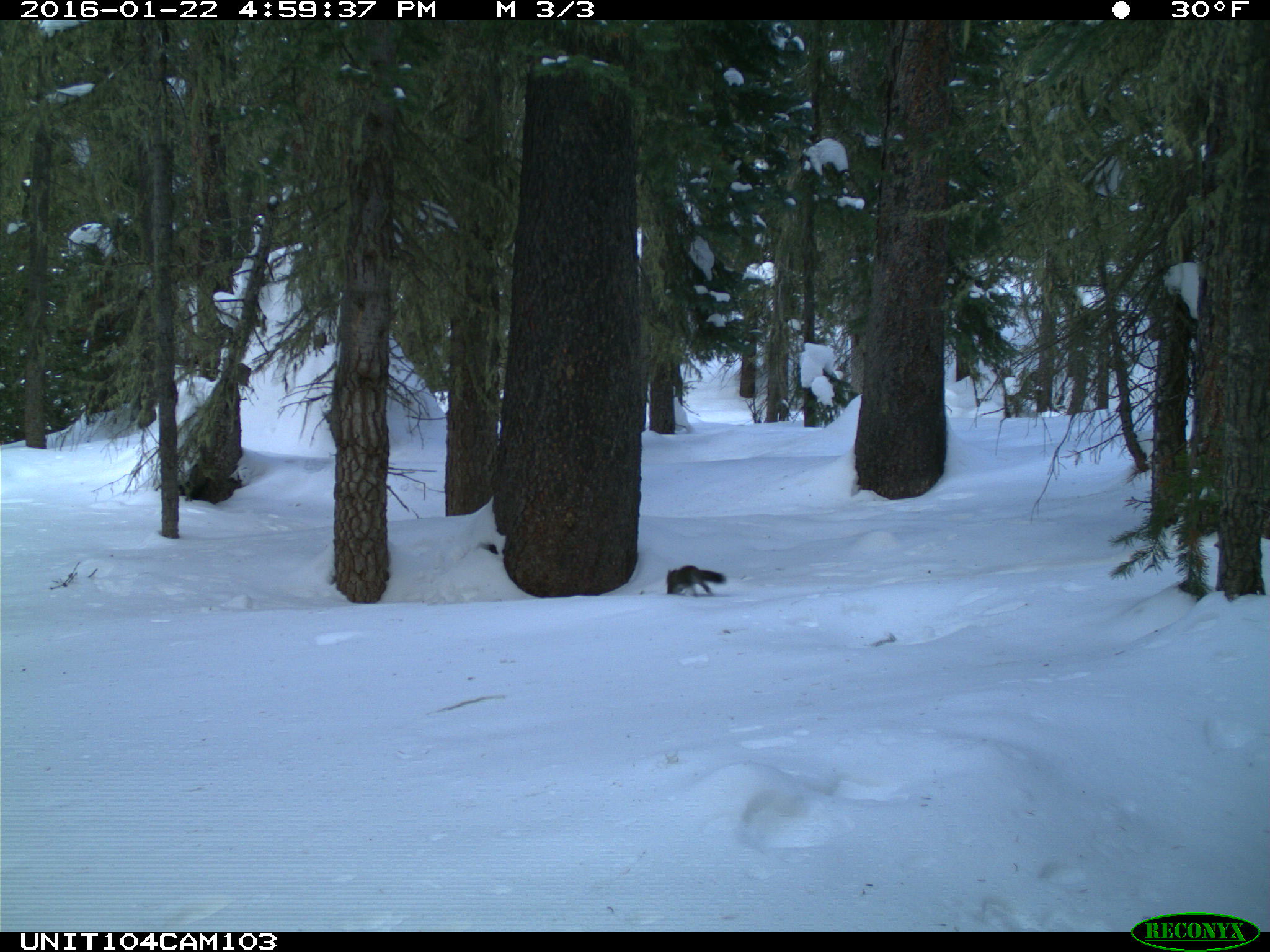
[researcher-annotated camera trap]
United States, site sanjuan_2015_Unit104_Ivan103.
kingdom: Animalia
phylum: Chordata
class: Mammalia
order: Rodentia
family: Sciuridae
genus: Tamiasciurus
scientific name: Tamiasciurus hudsonicus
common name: american red squirrel